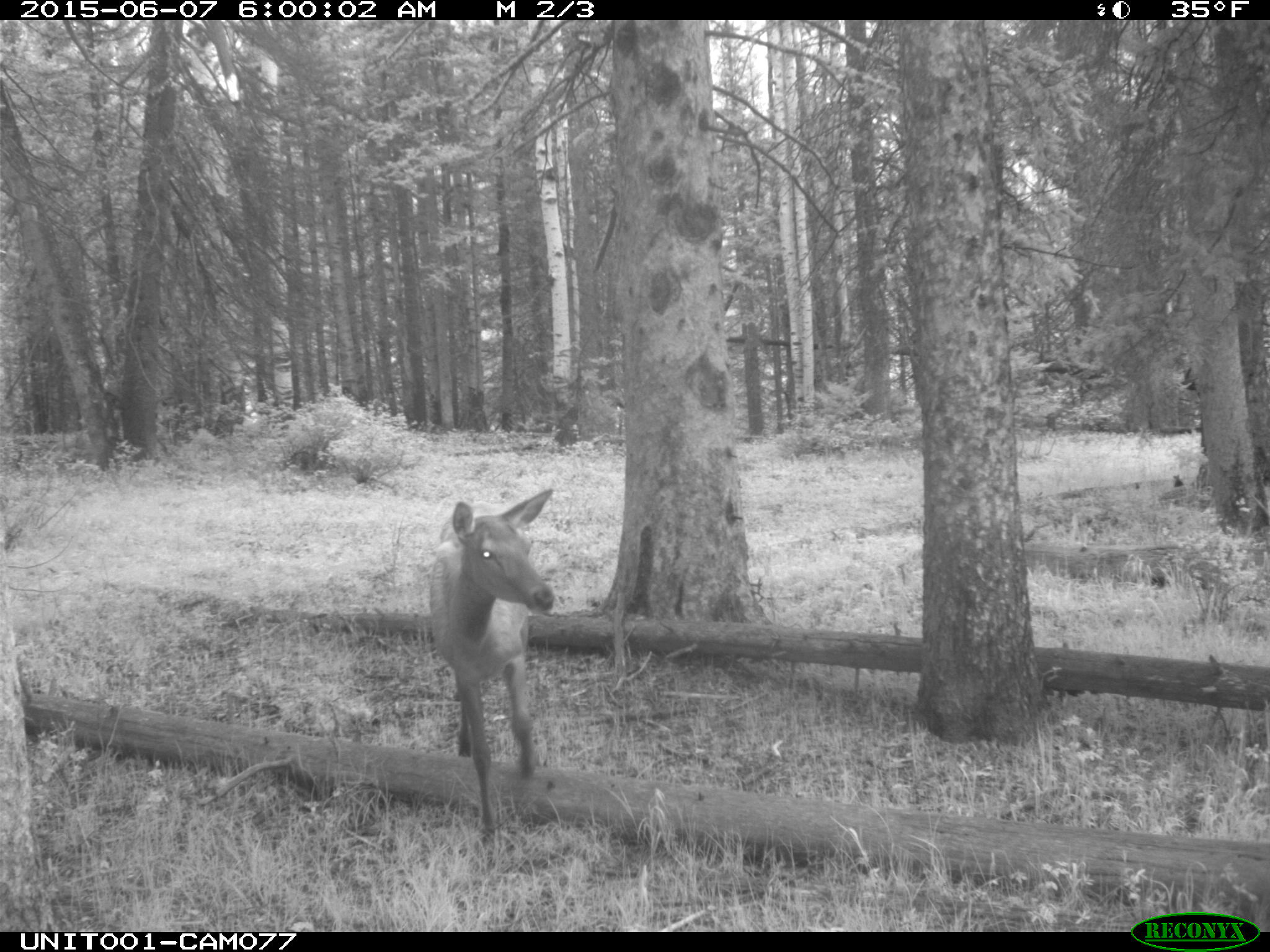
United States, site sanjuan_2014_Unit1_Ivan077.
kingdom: Animalia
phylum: Chordata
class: Mammalia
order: Artiodactyla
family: Cervidae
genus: Cervus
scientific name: Cervus elaphus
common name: red deer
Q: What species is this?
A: Cervus elaphus (red deer).